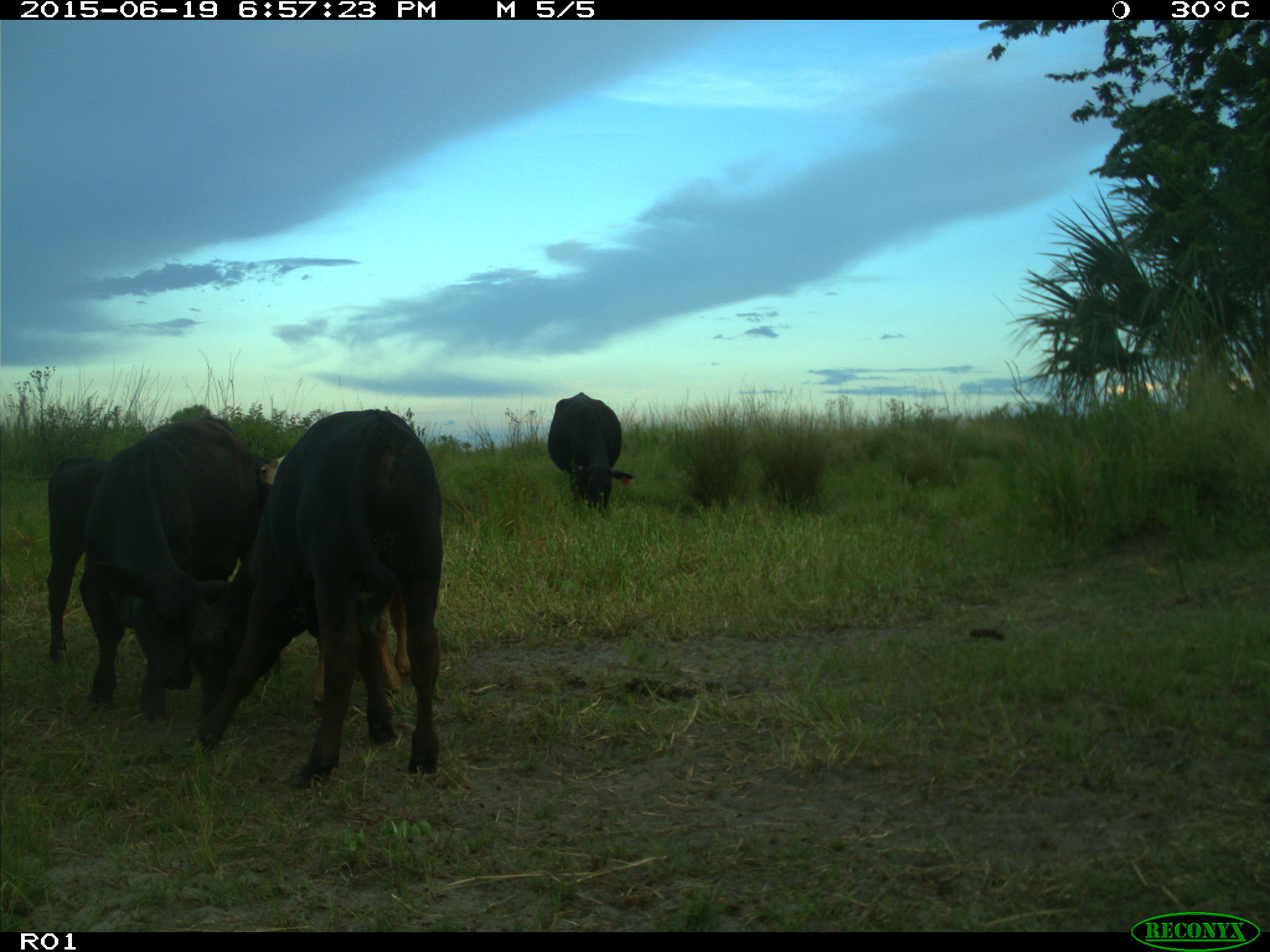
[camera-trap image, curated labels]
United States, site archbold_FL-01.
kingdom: Animalia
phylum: Chordata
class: Mammalia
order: Artiodactyla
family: Bovidae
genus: Bos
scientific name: Bos taurus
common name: domestic cow